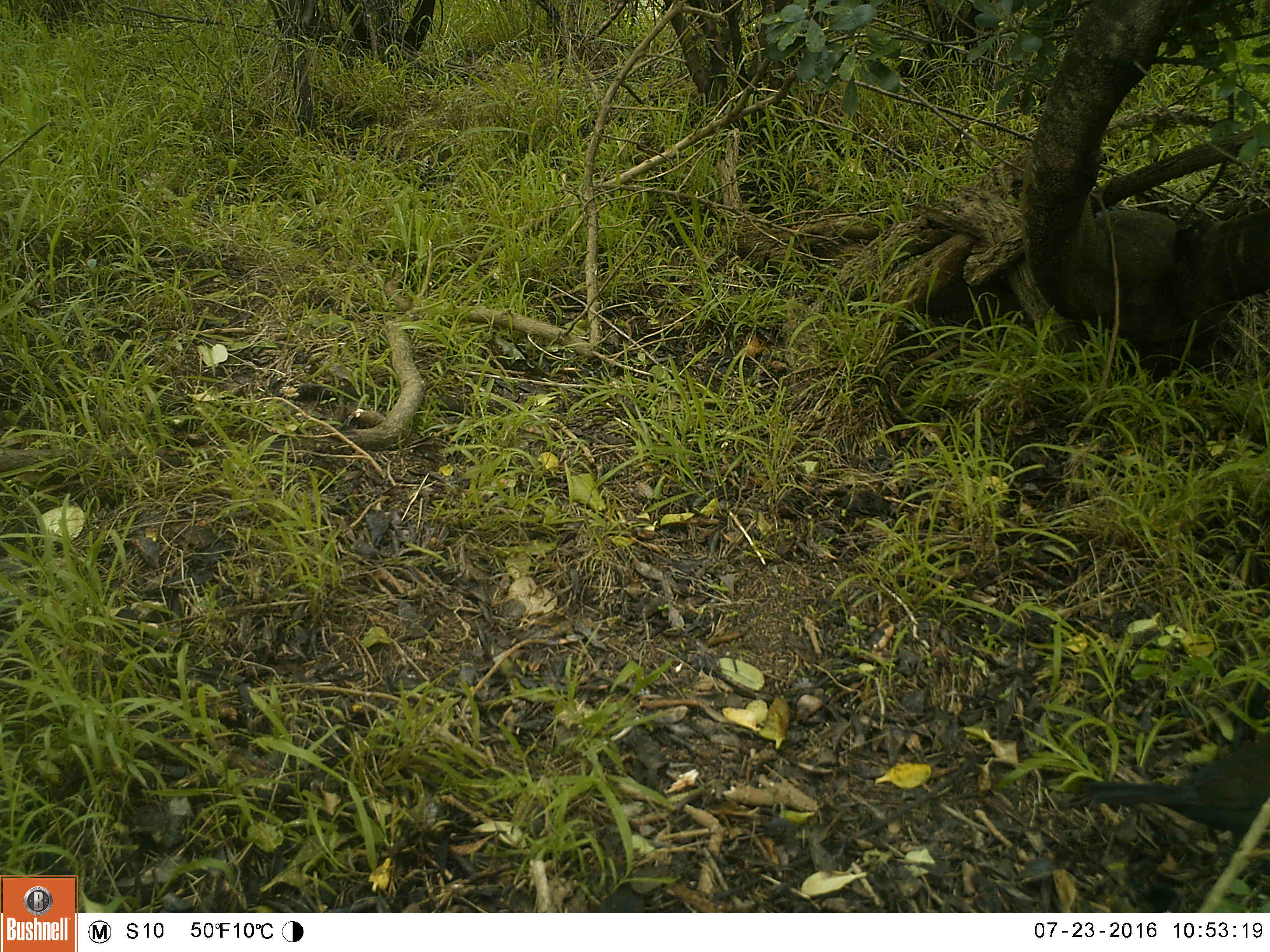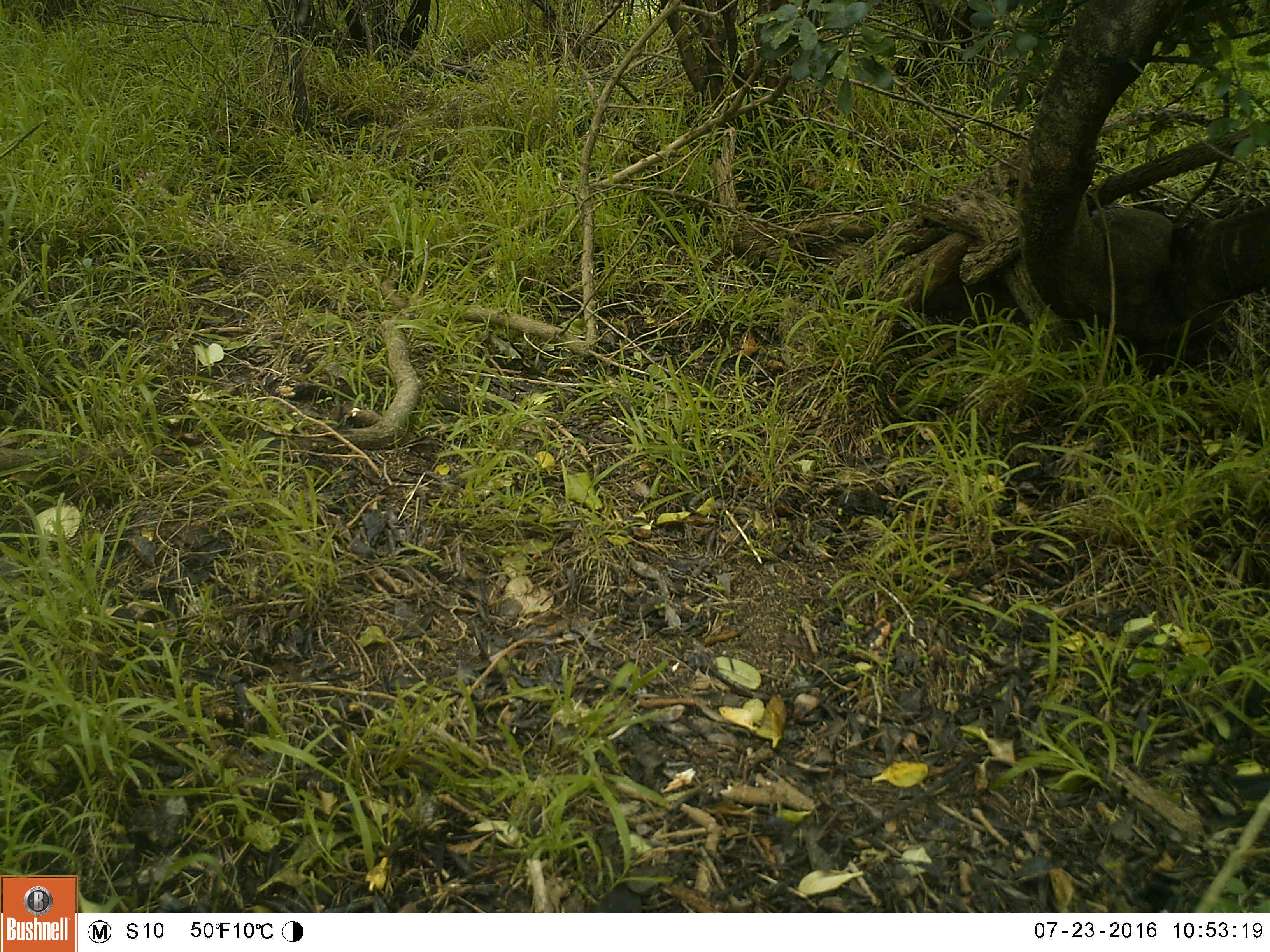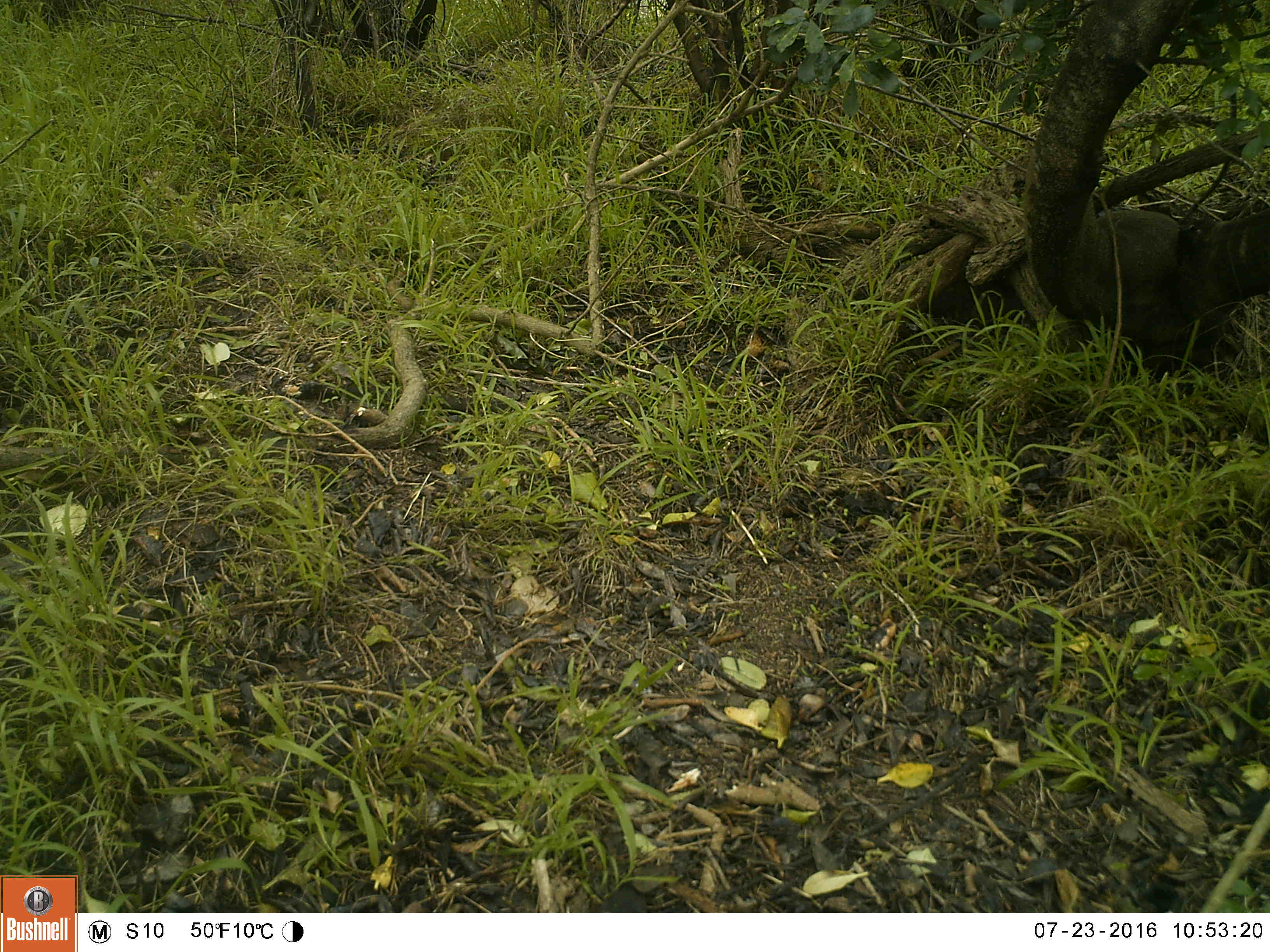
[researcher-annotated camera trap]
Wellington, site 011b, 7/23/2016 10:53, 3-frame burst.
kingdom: Animalia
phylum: Chordata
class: Aves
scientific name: Aves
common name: bird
Bird (Aves).